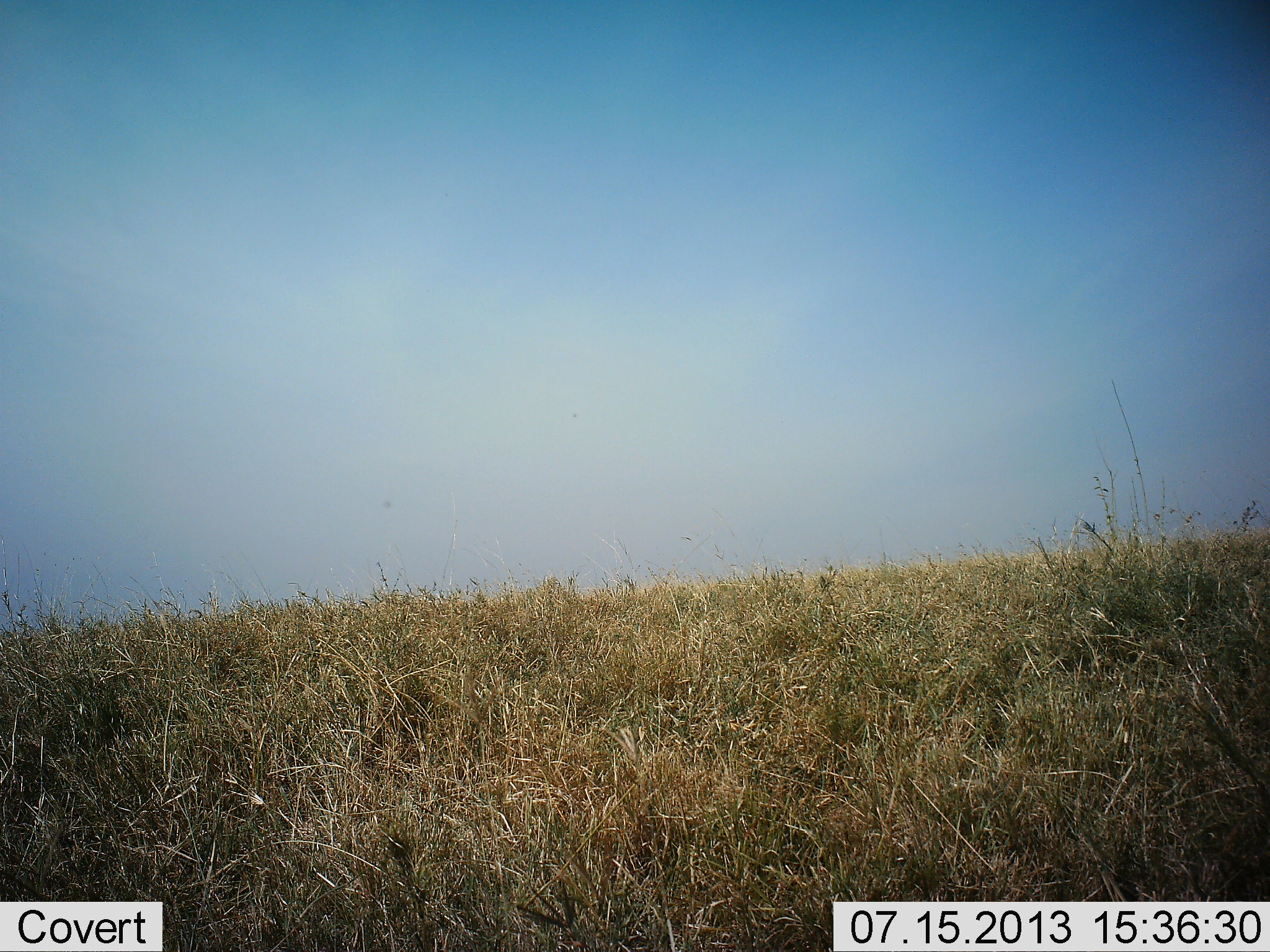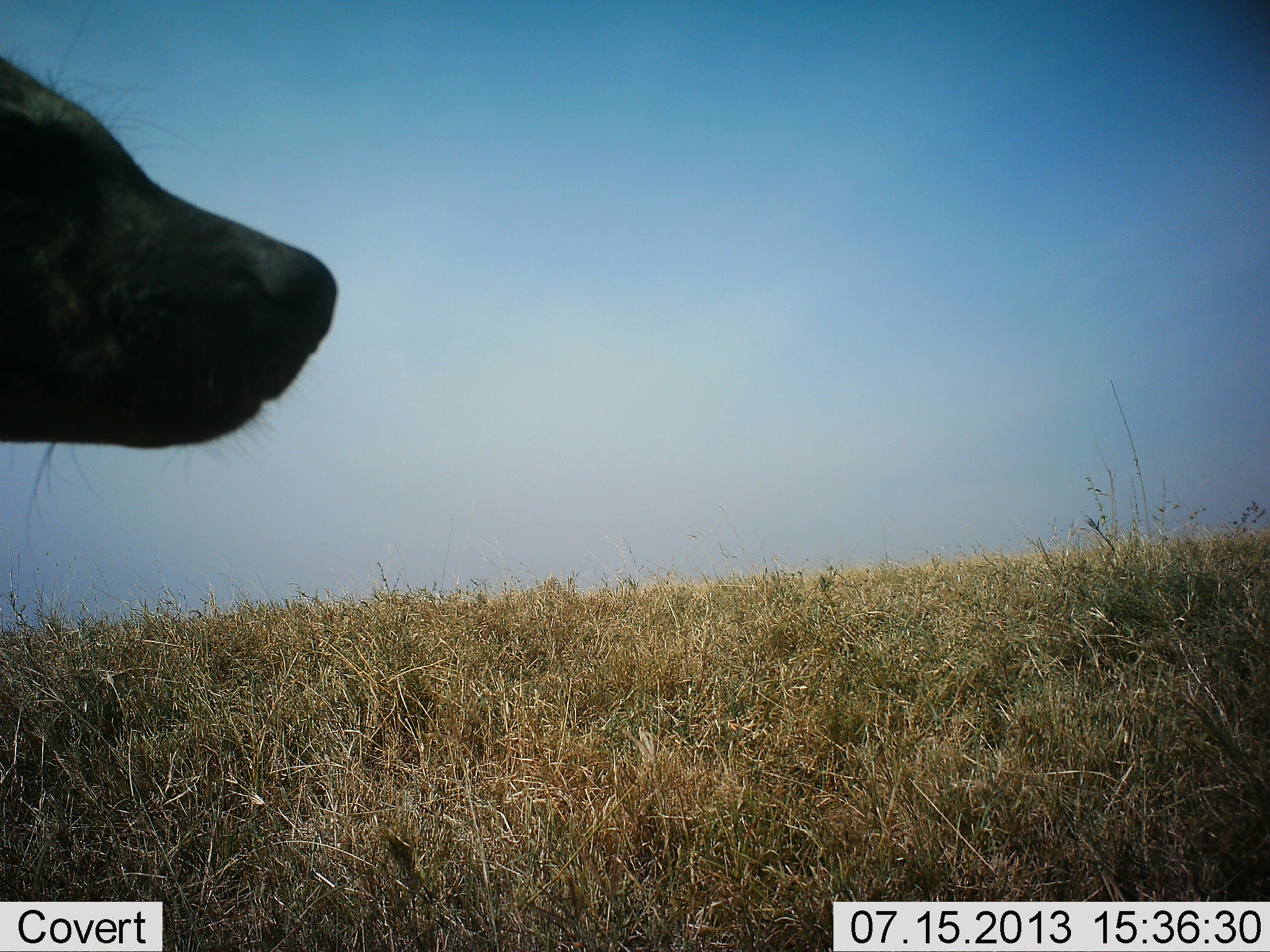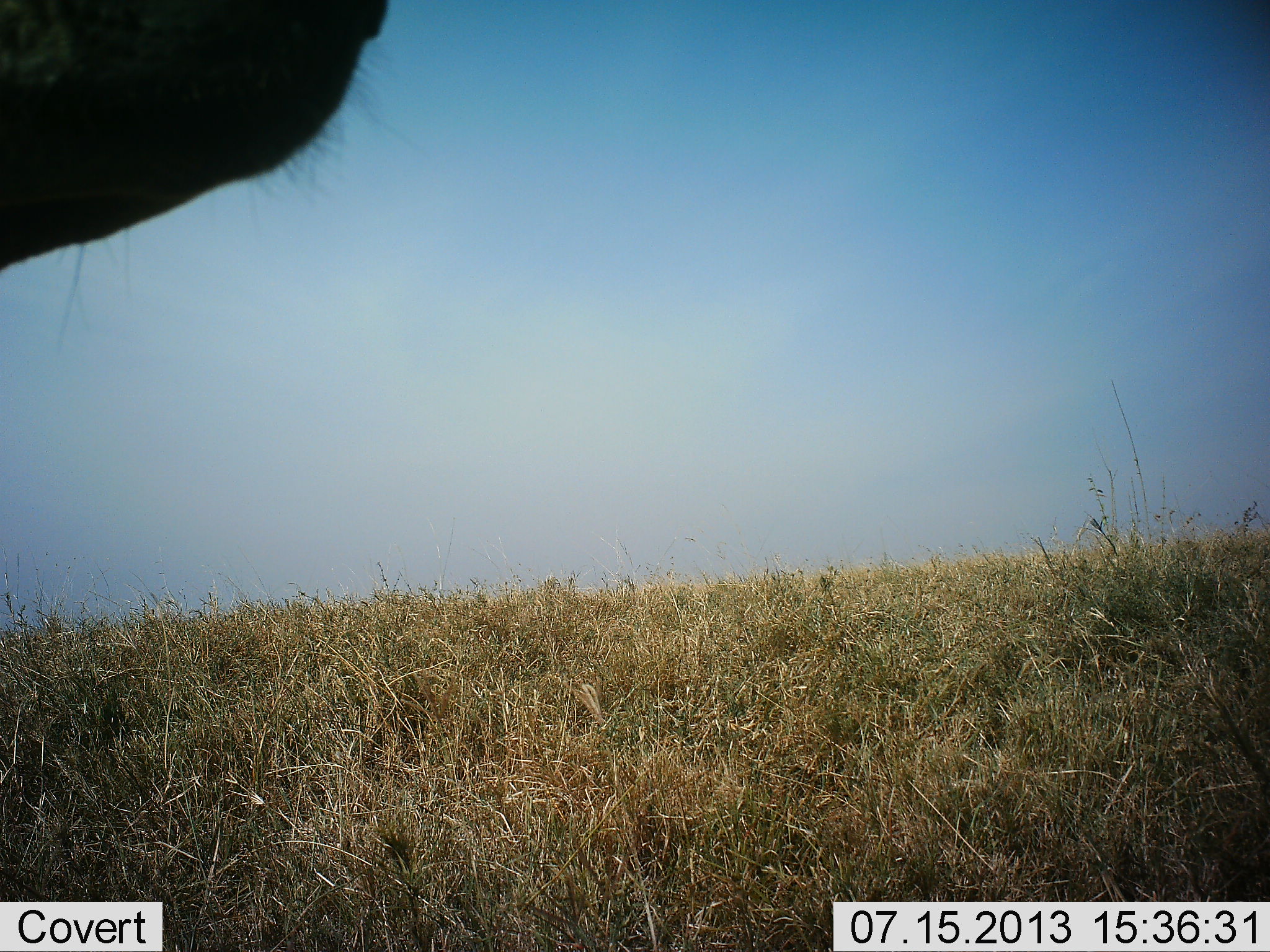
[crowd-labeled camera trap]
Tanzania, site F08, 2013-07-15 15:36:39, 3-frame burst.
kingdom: Animalia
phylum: Chordata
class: Mammalia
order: Carnivora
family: Hyaenidae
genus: Crocuta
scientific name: Crocuta crocuta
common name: spotted hyena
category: hyenaspotted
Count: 1.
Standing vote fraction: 93%.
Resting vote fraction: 0%.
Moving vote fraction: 7%.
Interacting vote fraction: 0%.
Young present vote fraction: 0%.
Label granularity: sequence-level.